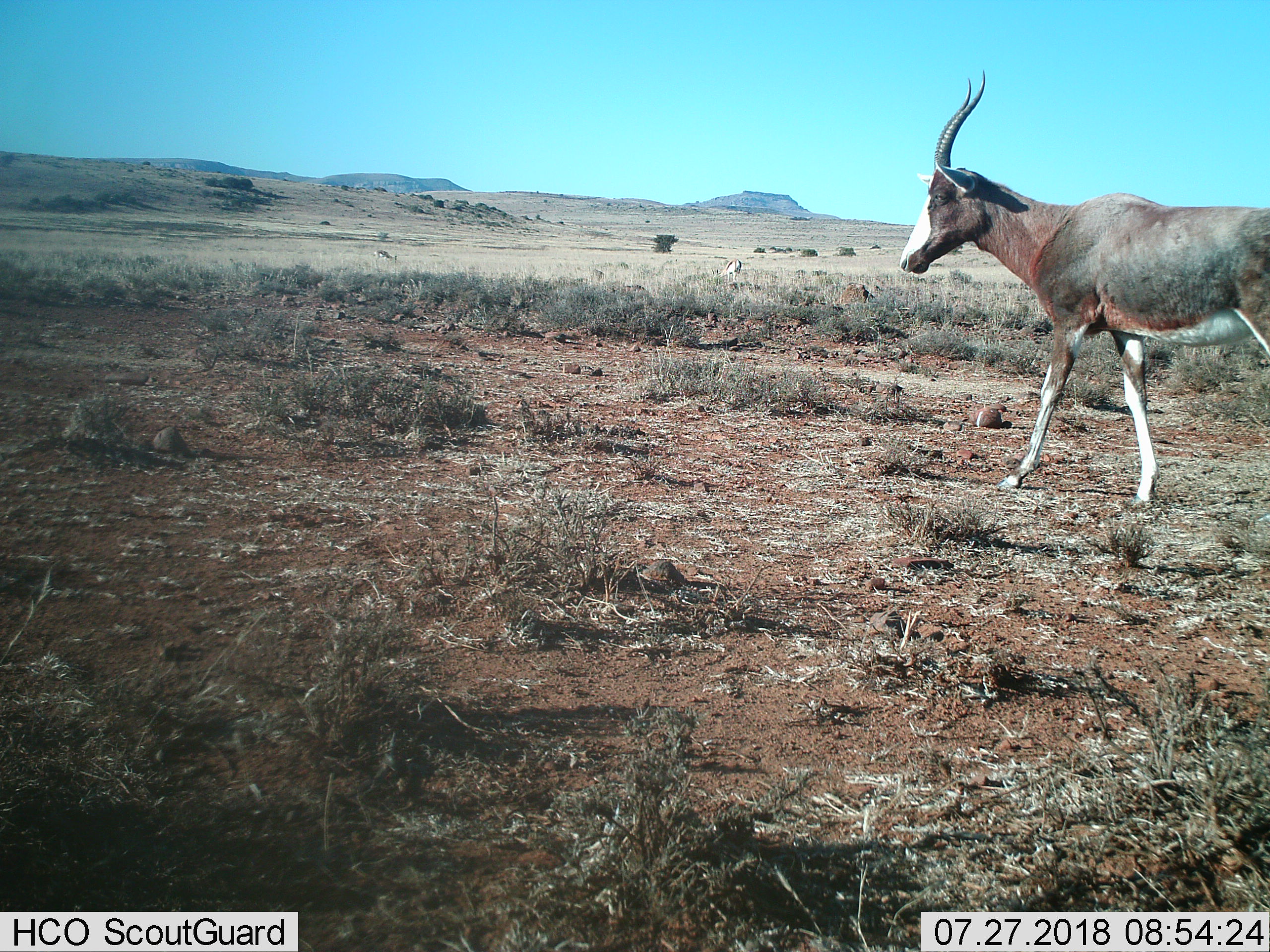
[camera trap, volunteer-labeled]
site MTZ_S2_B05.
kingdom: Animalia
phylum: Chordata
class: Mammalia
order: Artiodactyla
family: Bovidae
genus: Damaliscus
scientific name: Damaliscus pygargus phillipsi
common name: blesbok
Blesbok (Damaliscus pygargus phillipsi), count 1. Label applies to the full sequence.